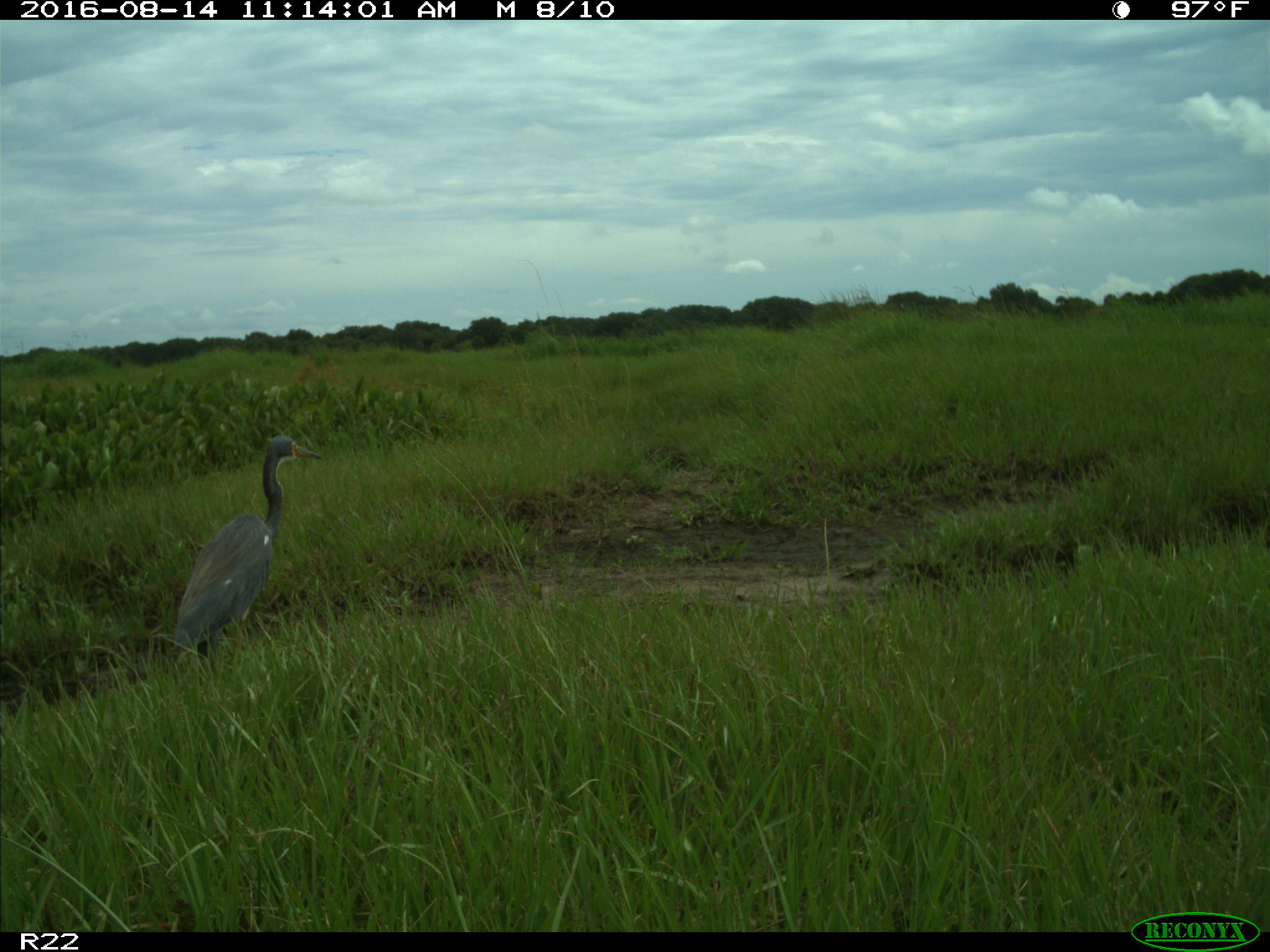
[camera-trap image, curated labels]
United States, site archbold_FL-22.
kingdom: Animalia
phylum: Chordata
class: Aves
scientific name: Aves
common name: birds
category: unidentified bird